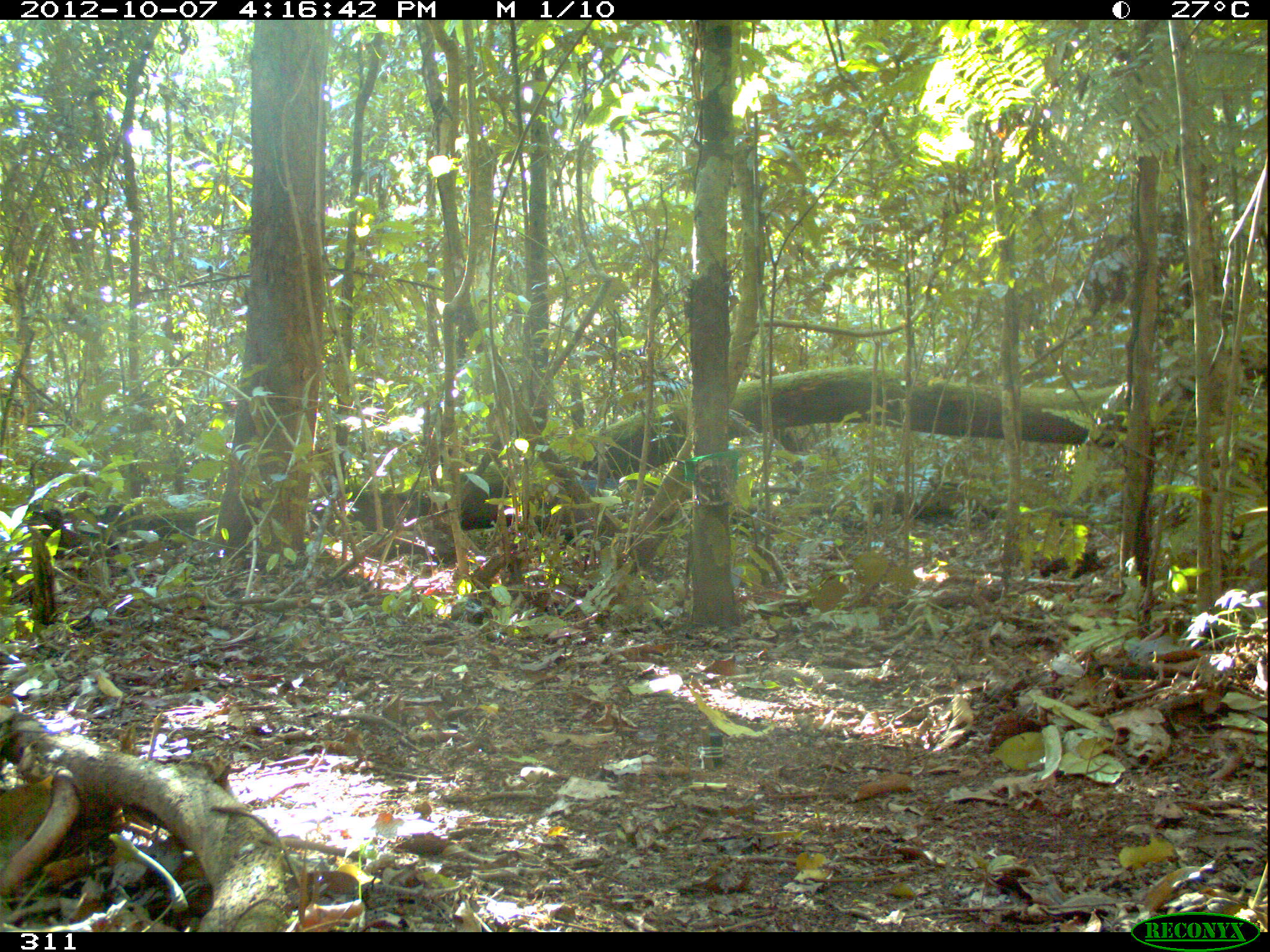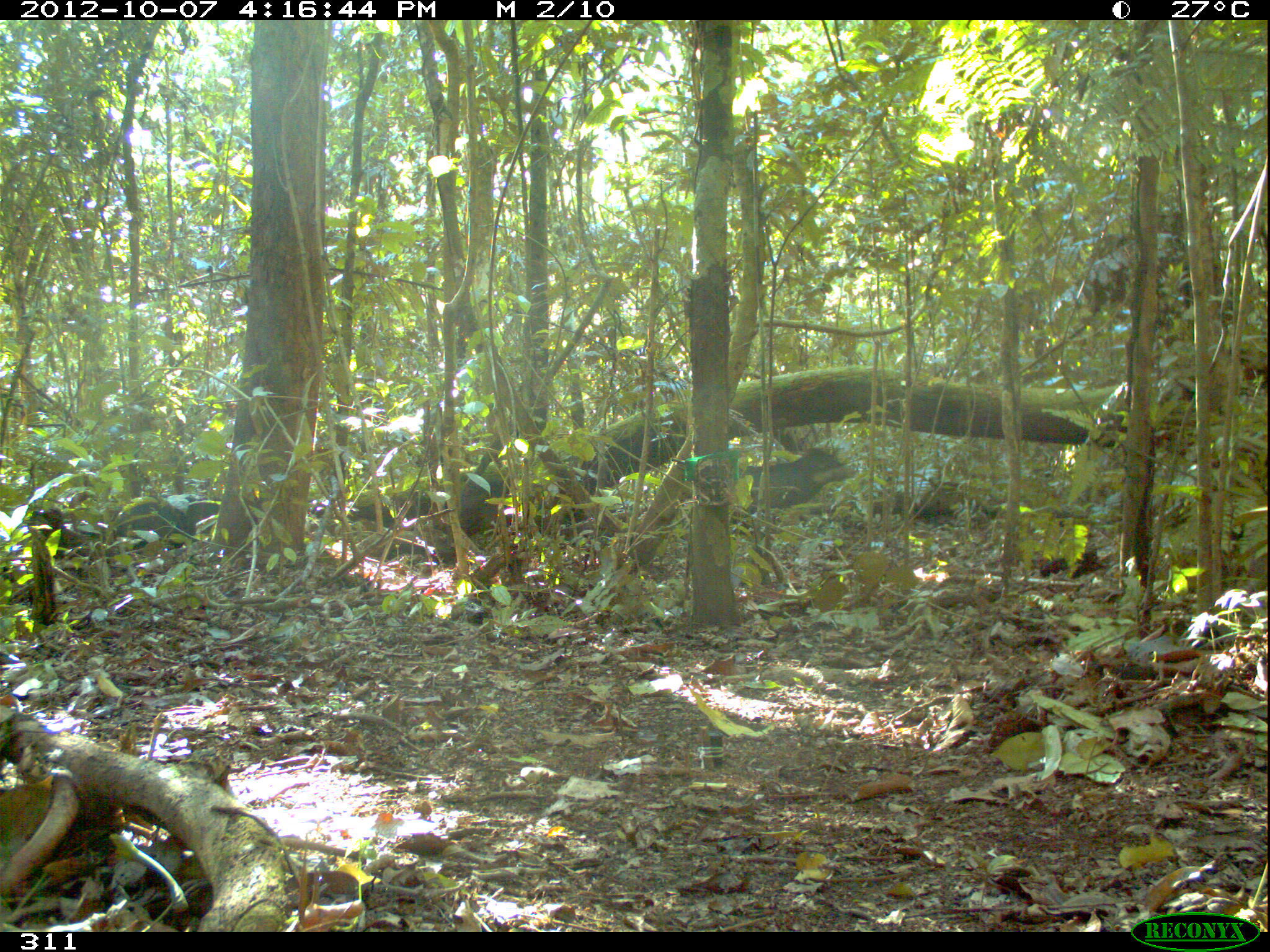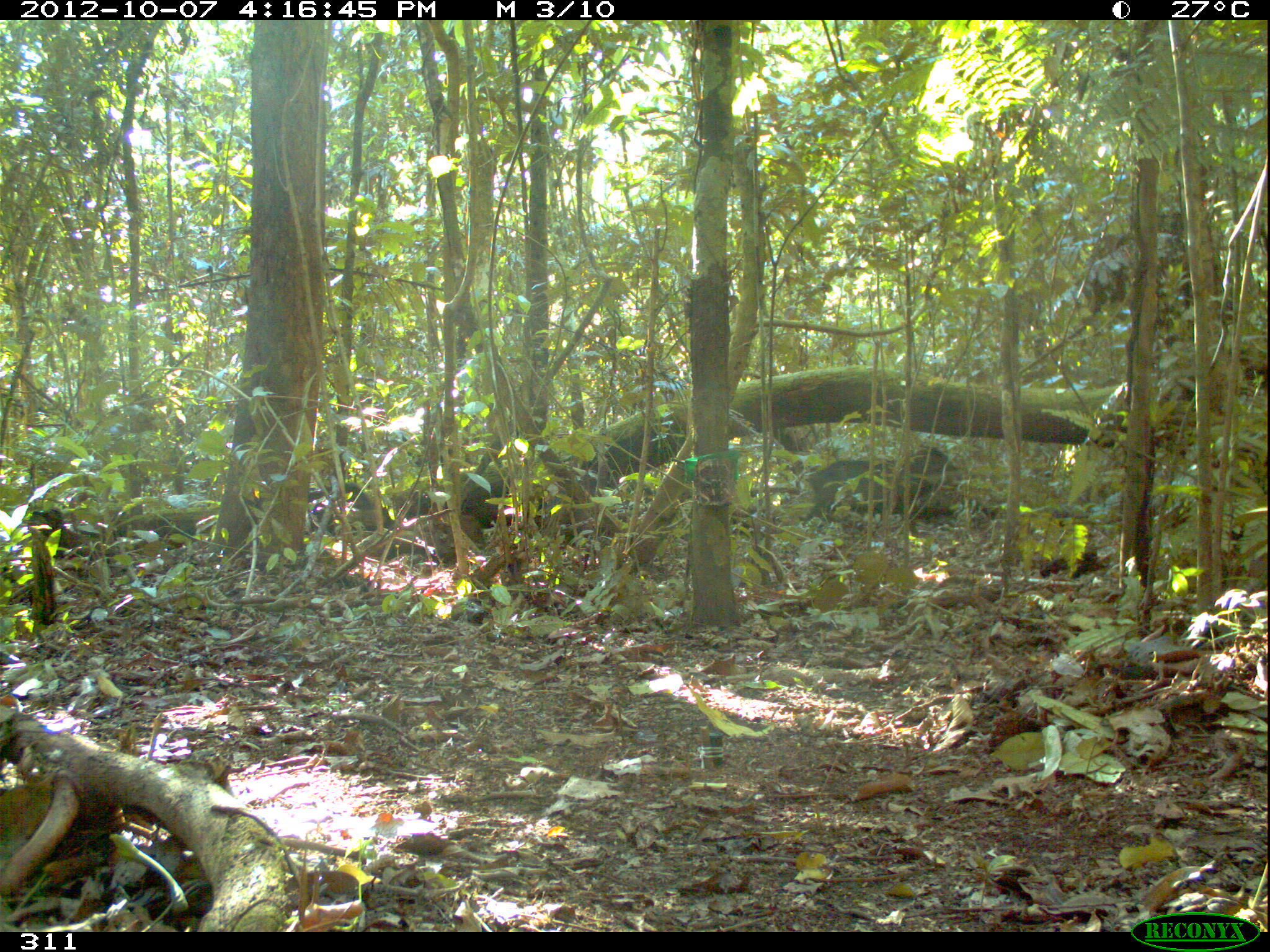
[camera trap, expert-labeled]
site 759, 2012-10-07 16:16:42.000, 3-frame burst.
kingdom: Animalia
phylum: Chordata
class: Mammalia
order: Artiodactyla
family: Tayassuidae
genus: Tayassu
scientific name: Tayassu pecari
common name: white-lipped peccary